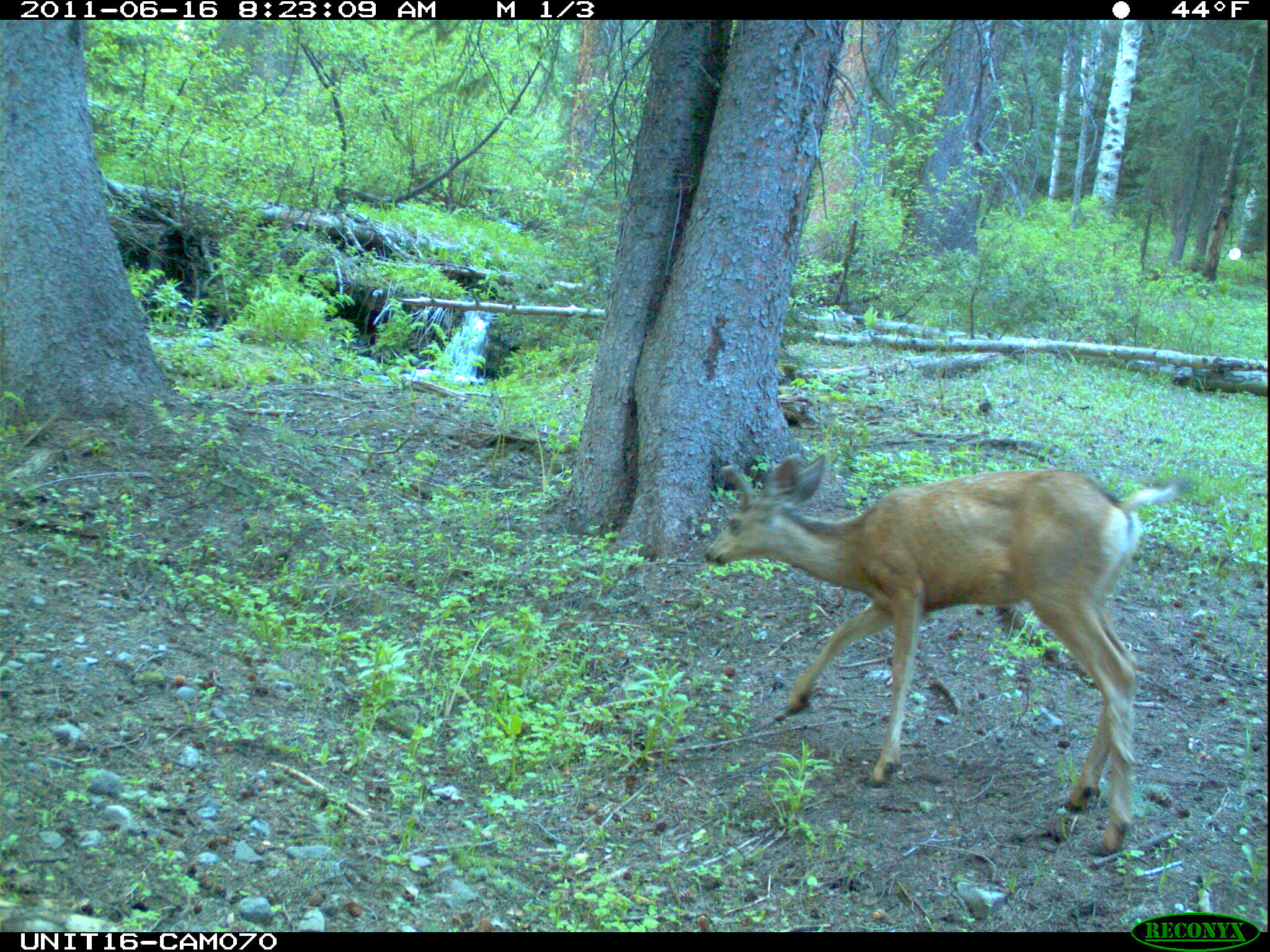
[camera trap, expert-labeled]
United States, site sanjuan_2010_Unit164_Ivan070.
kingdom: Animalia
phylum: Chordata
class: Mammalia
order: Artiodactyla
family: Cervidae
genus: Odocoileus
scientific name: Odocoileus hemionus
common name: mule deer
Odocoileus hemionus (mule deer).